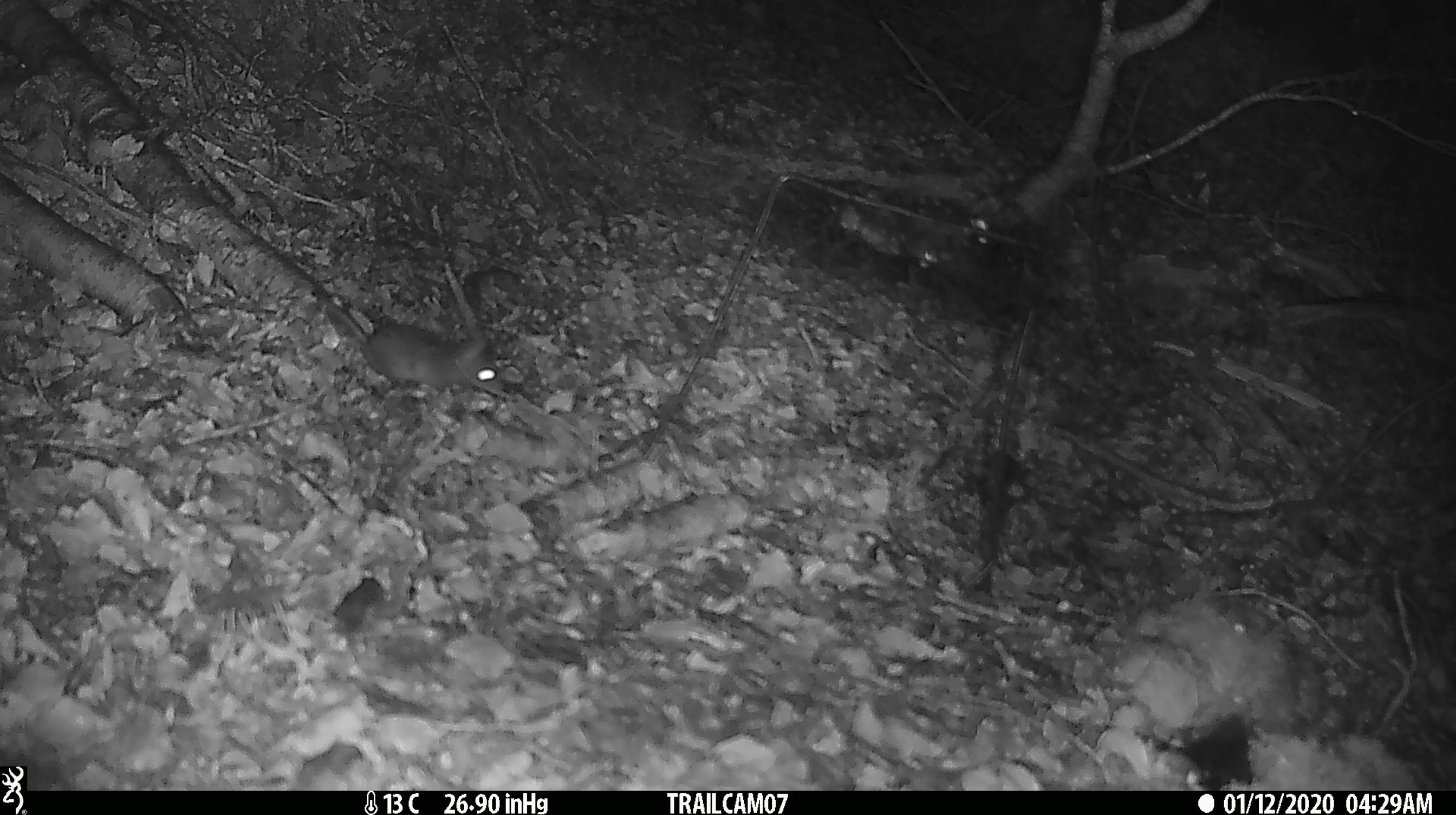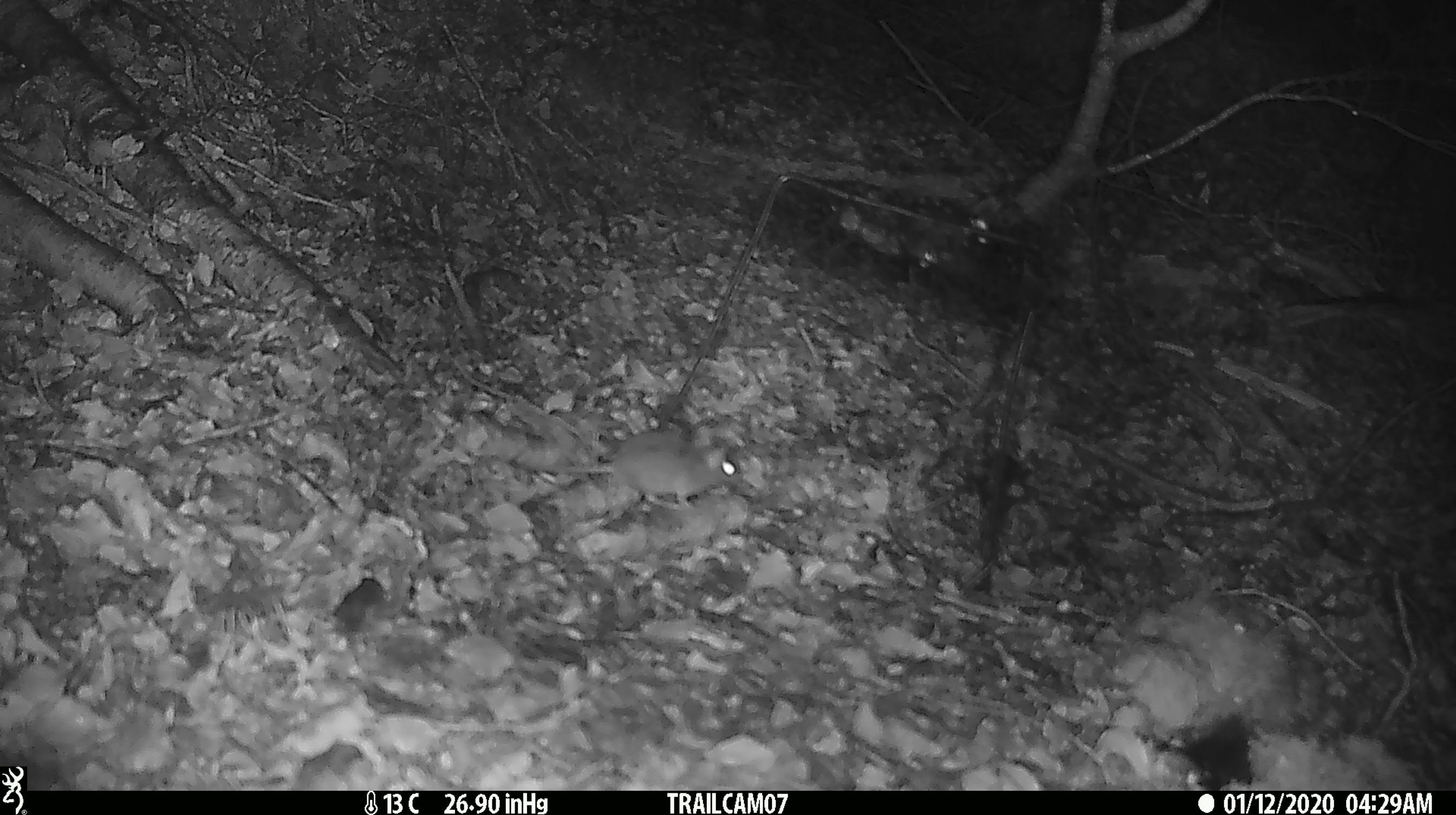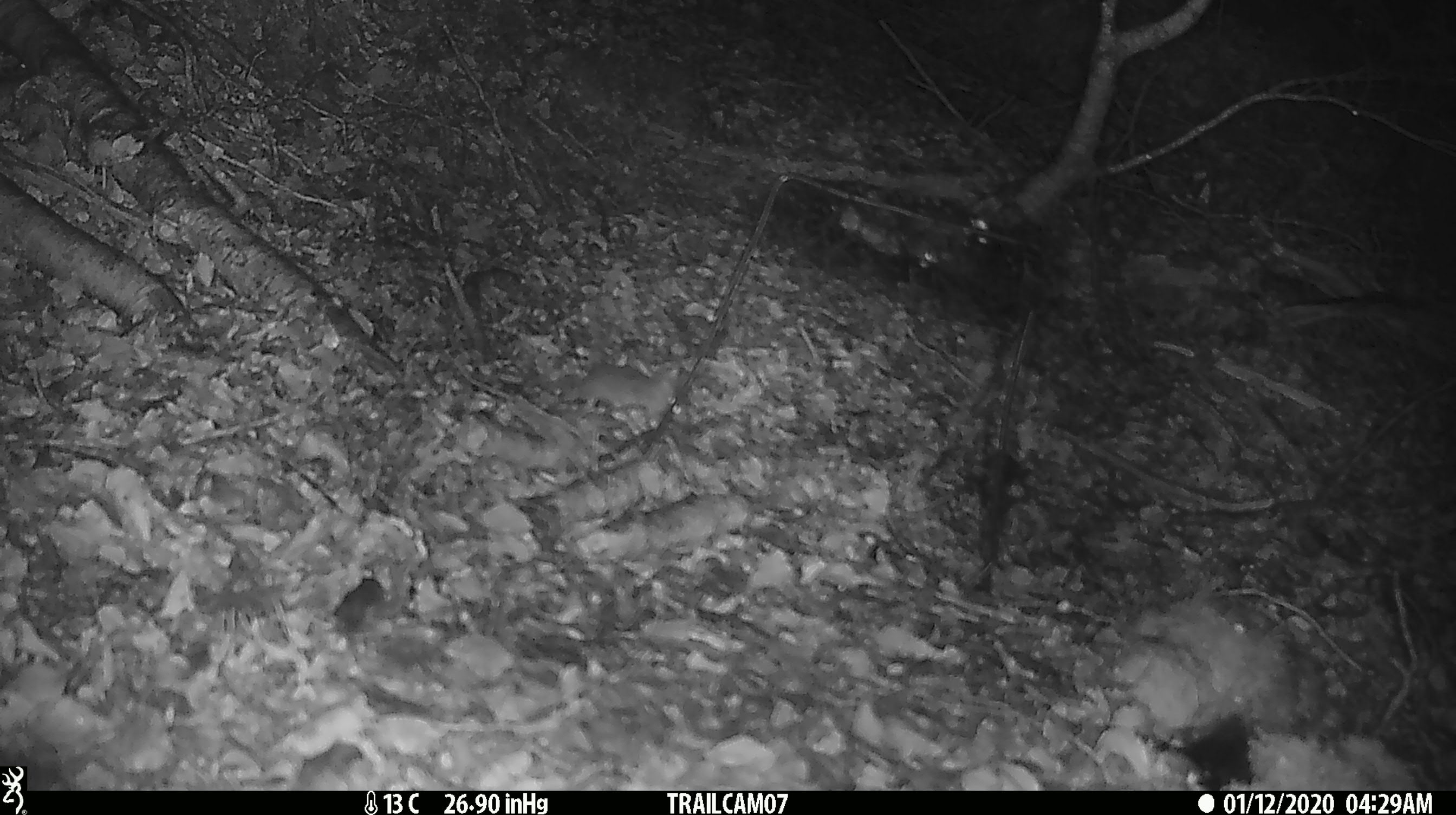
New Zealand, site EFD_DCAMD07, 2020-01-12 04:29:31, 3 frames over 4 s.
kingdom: Animalia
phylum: Chordata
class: Mammalia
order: Rodentia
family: Muridae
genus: Mus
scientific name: Mus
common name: mouse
Mouse (Mus).